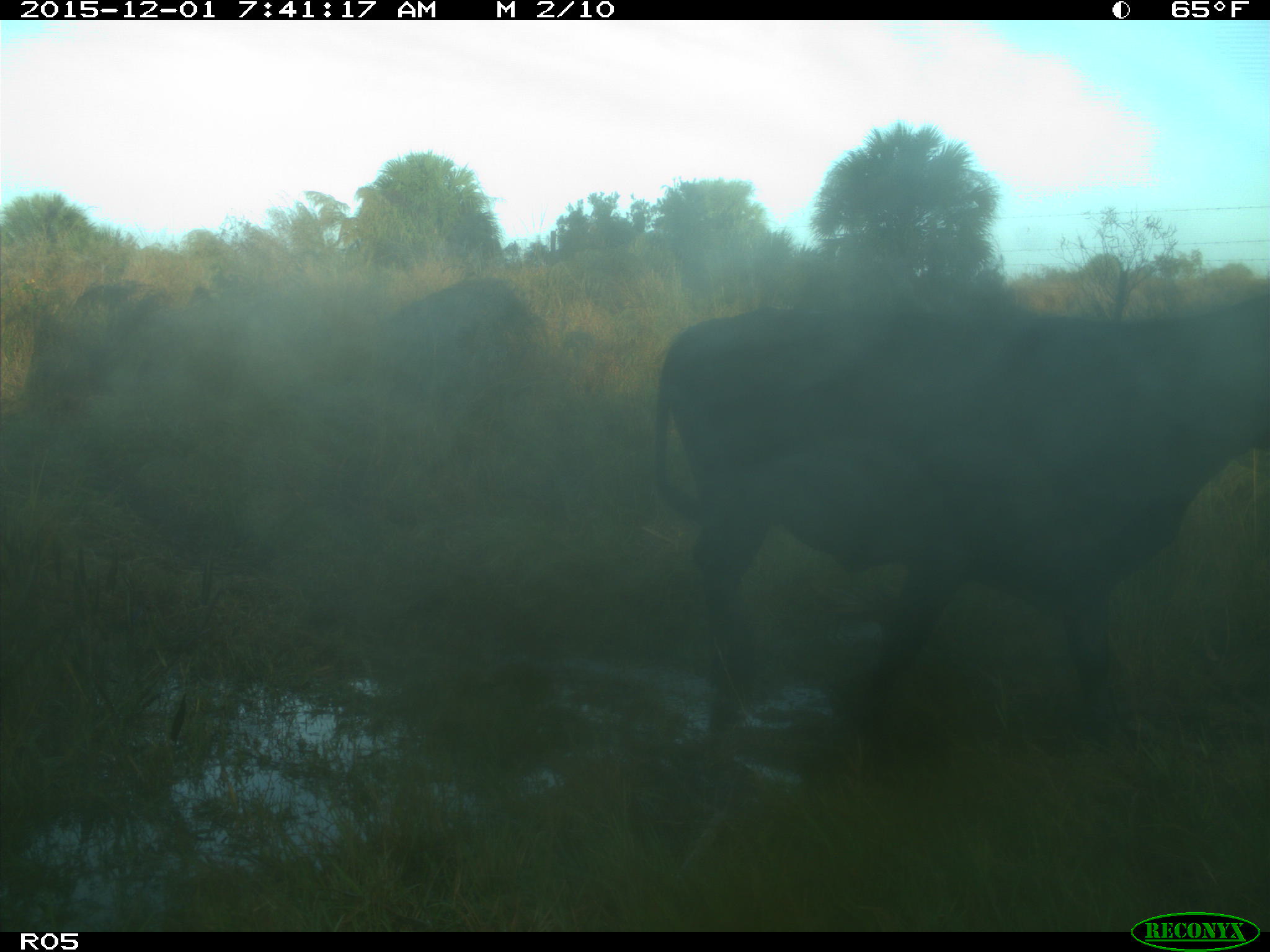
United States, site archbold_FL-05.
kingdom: Animalia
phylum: Chordata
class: Mammalia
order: Artiodactyla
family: Bovidae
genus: Bos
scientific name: Bos taurus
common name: domestic cow